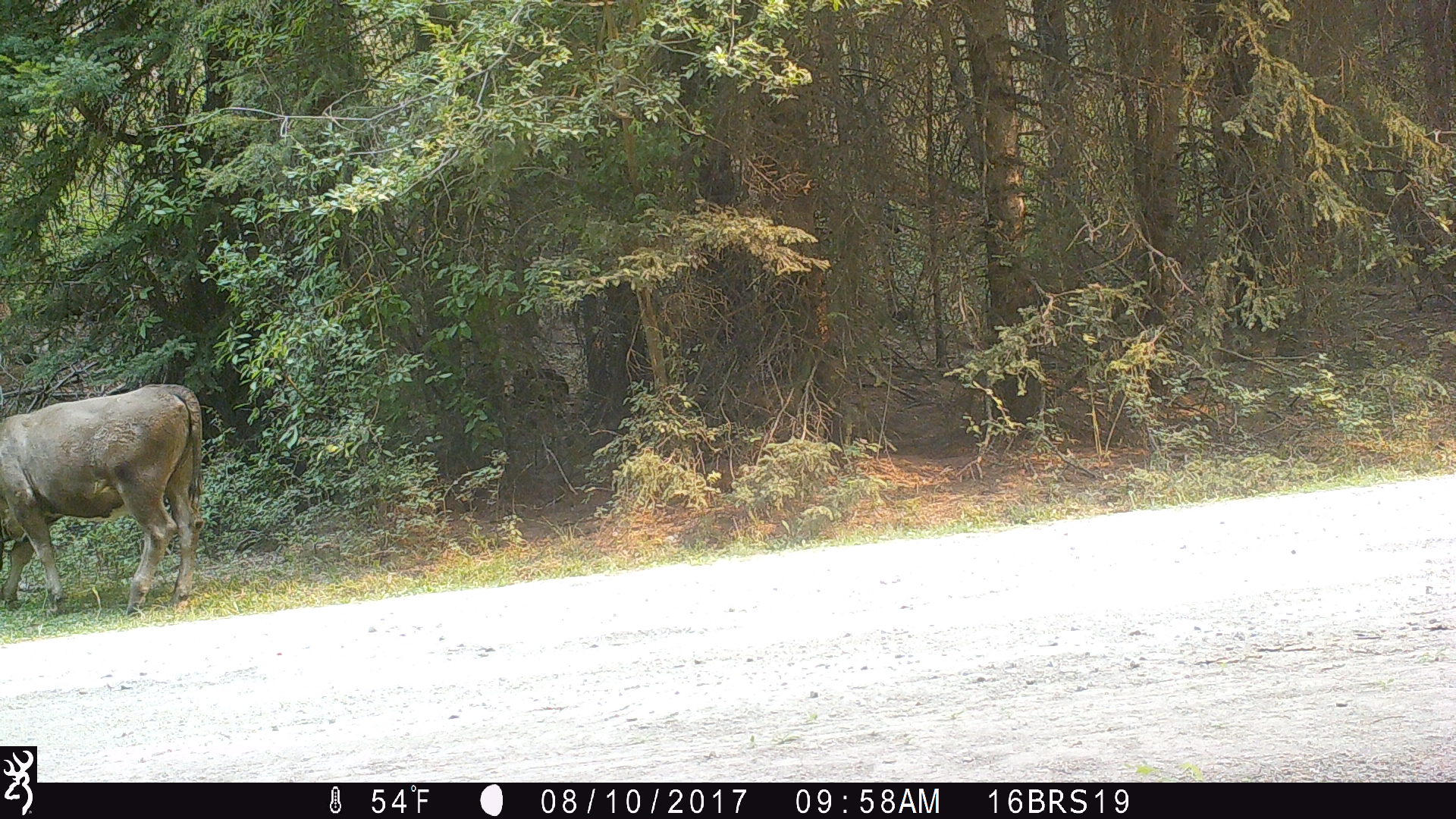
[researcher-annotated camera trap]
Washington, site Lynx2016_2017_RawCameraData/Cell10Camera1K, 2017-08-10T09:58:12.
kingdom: Animalia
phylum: Chordata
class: Mammalia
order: Artiodactyla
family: Bovidae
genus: Bos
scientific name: Bos taurus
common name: domestic cattle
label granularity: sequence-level